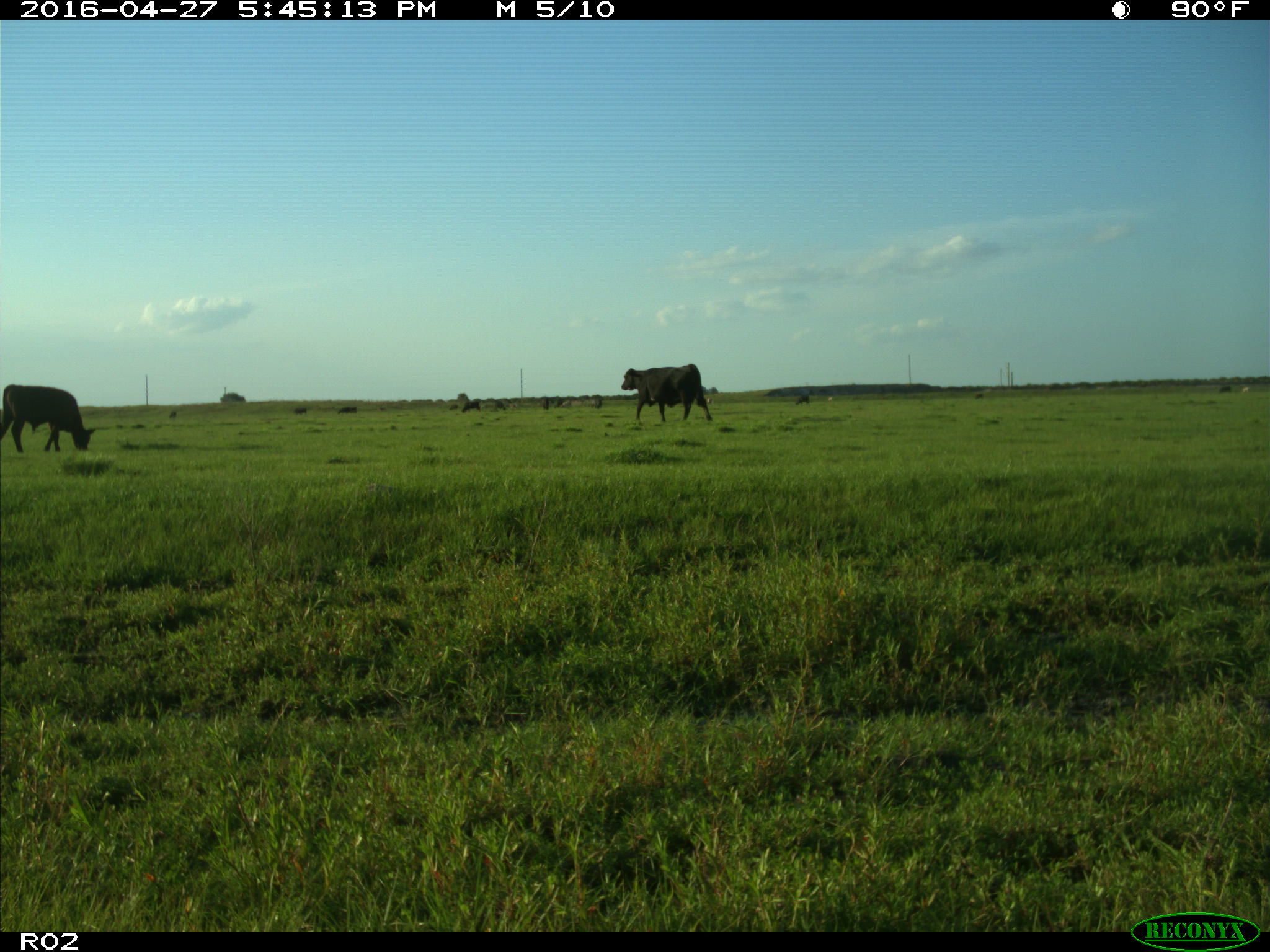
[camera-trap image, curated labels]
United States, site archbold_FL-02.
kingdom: Animalia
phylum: Chordata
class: Mammalia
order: Artiodactyla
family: Bovidae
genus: Bos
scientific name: Bos taurus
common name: domestic cow